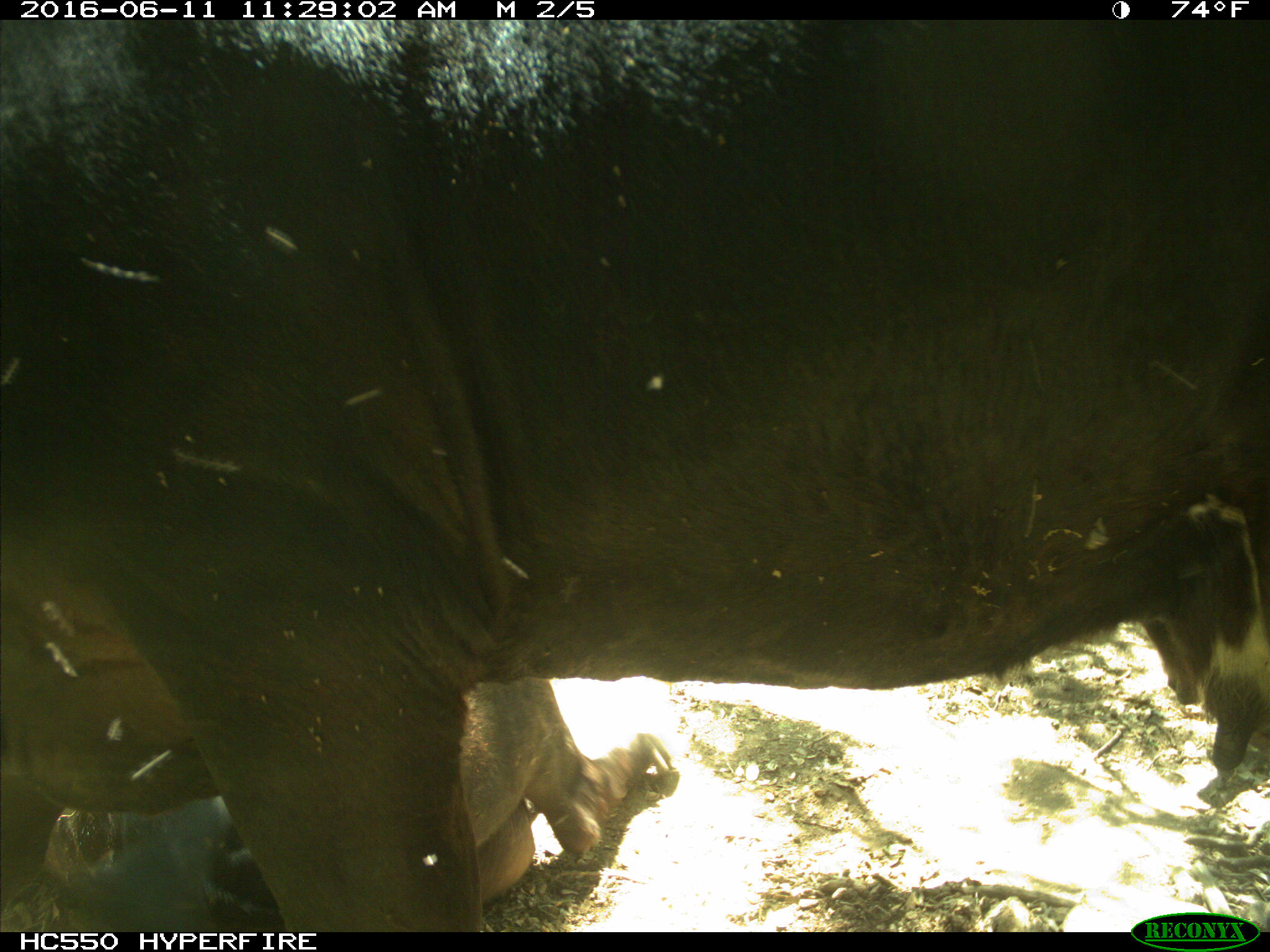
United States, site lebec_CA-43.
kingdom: Animalia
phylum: Chordata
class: Mammalia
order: Artiodactyla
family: Bovidae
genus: Bos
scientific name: Bos taurus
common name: domestic cow